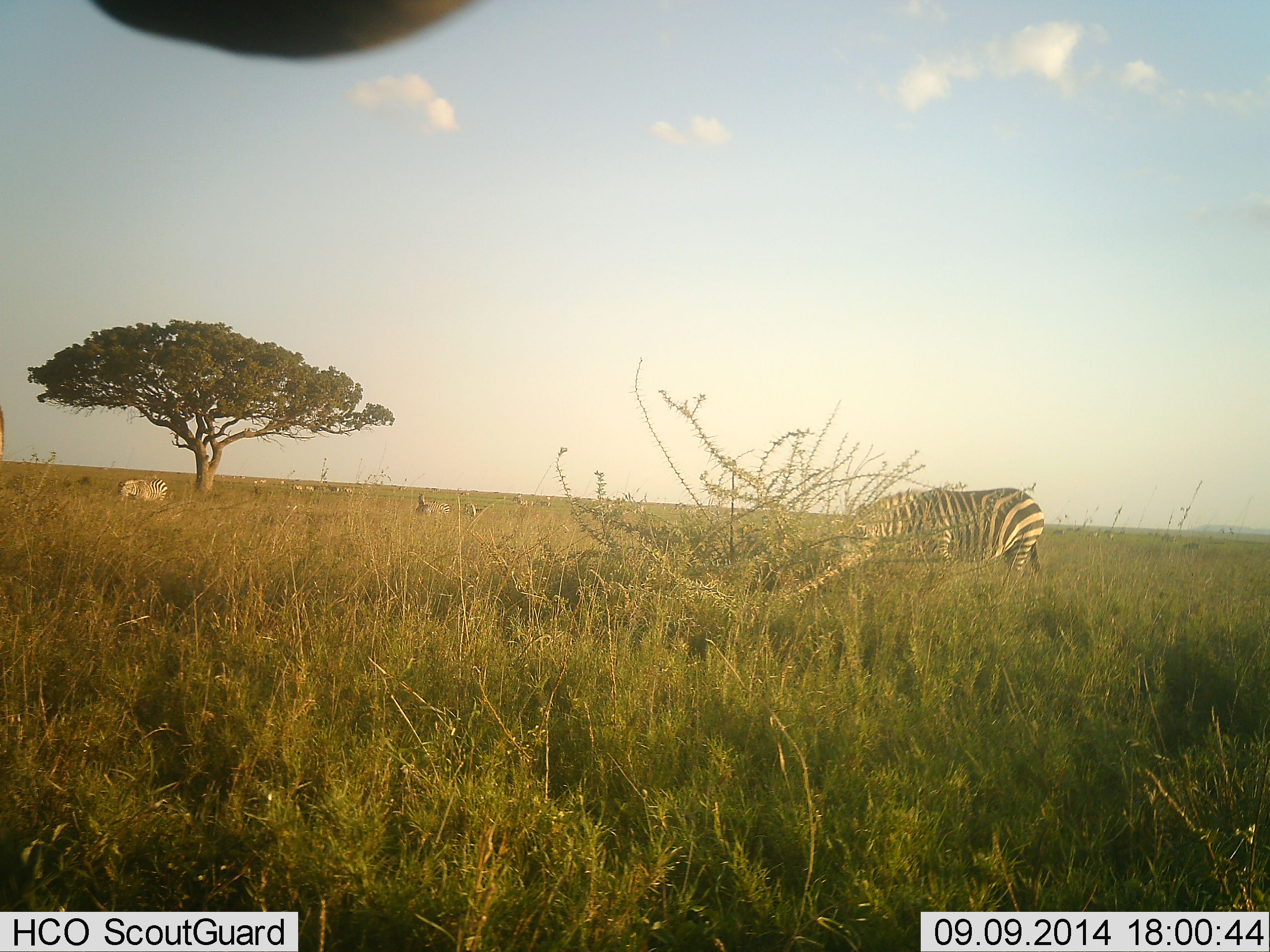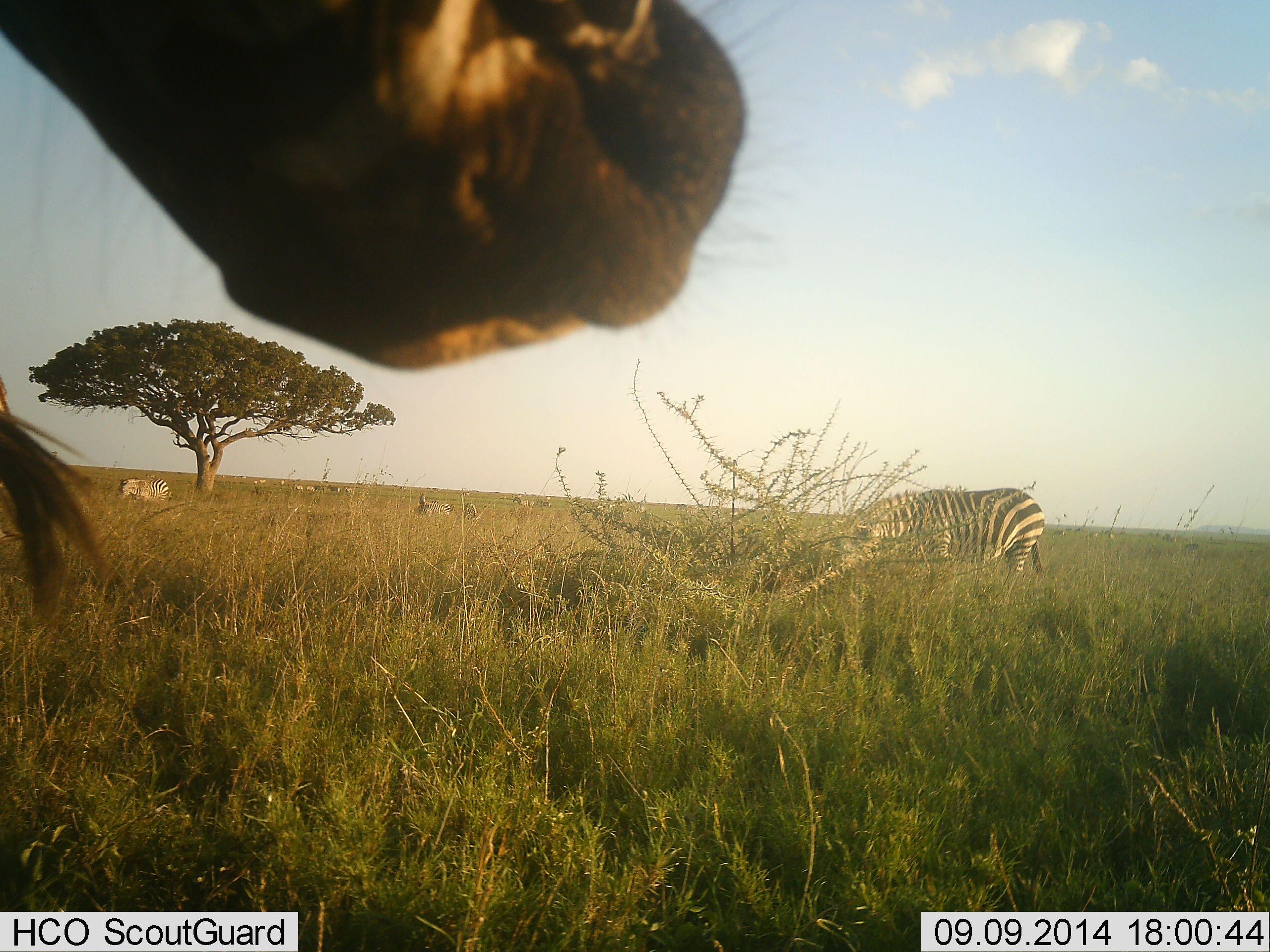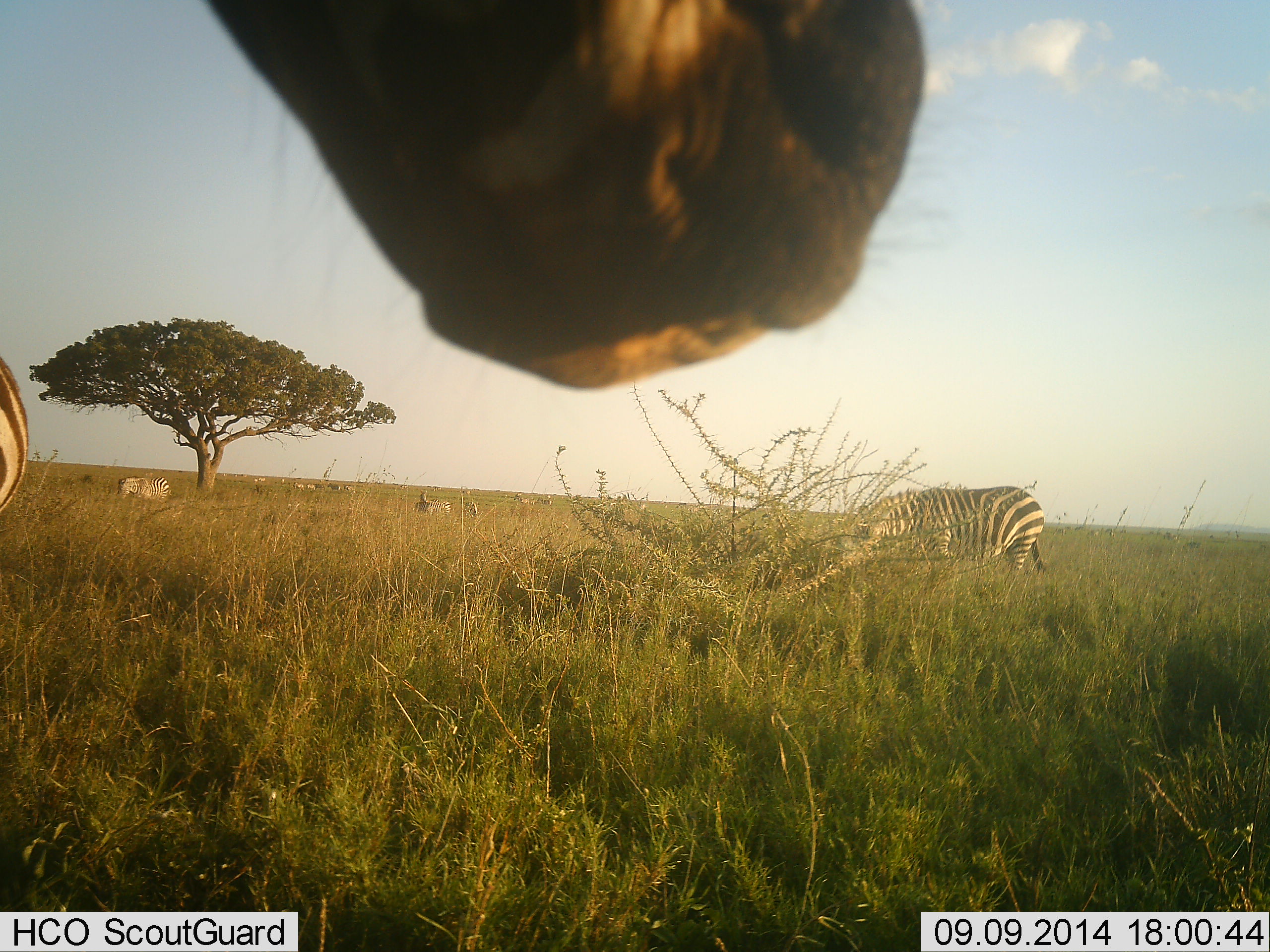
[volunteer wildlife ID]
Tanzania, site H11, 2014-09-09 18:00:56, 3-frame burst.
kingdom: Animalia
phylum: Chordata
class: Mammalia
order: Perissodactyla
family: Equidae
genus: Equus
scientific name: Equus quagga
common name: plains zebra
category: zebra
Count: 3.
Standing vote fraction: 60%.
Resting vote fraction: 0%.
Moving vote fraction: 20%.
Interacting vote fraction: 0%.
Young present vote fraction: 0%.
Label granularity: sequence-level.